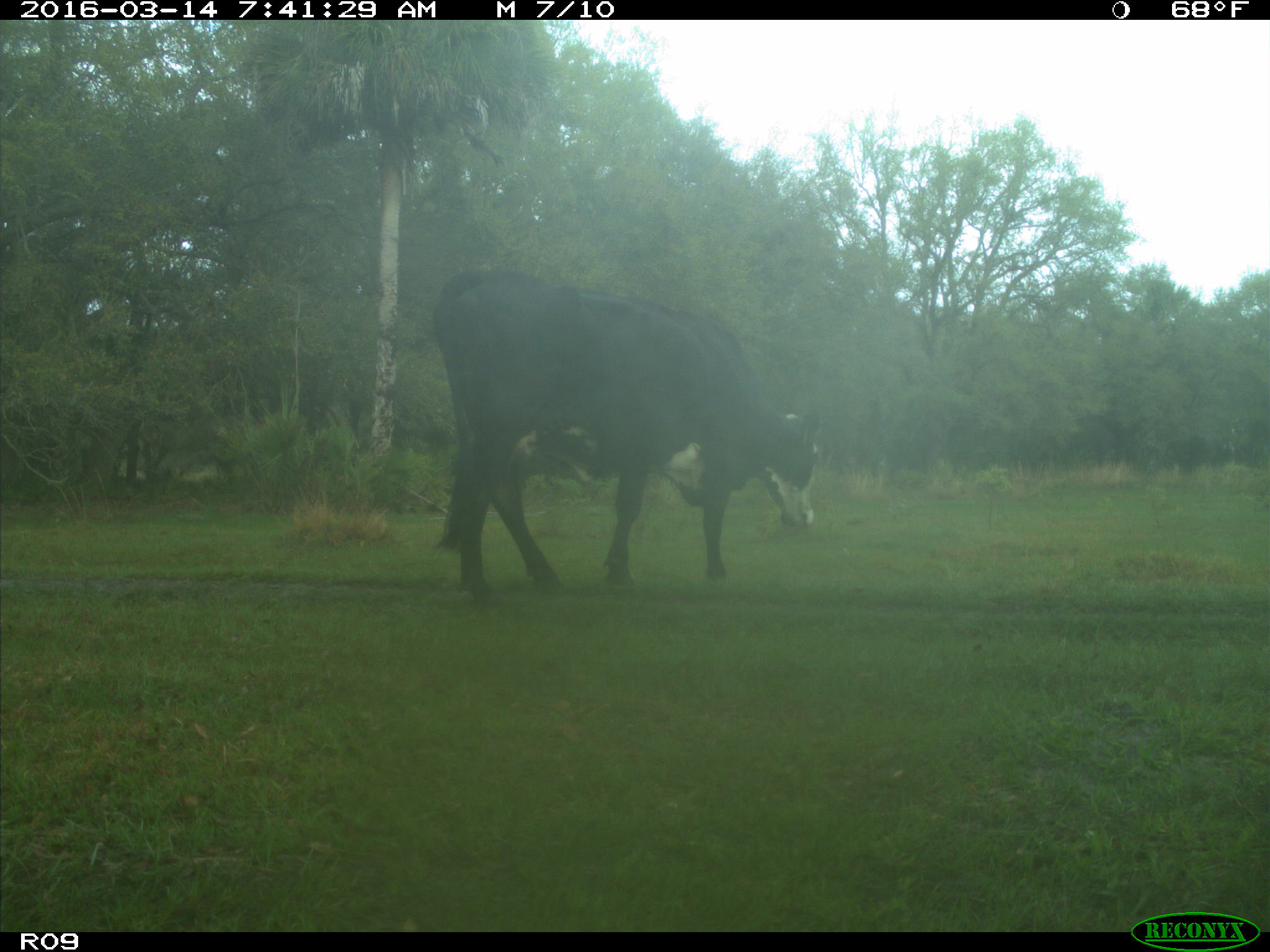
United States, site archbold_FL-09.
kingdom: Animalia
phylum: Chordata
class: Mammalia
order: Artiodactyla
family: Bovidae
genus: Bos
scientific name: Bos taurus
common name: domestic cow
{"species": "Bos taurus (domestic cow)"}